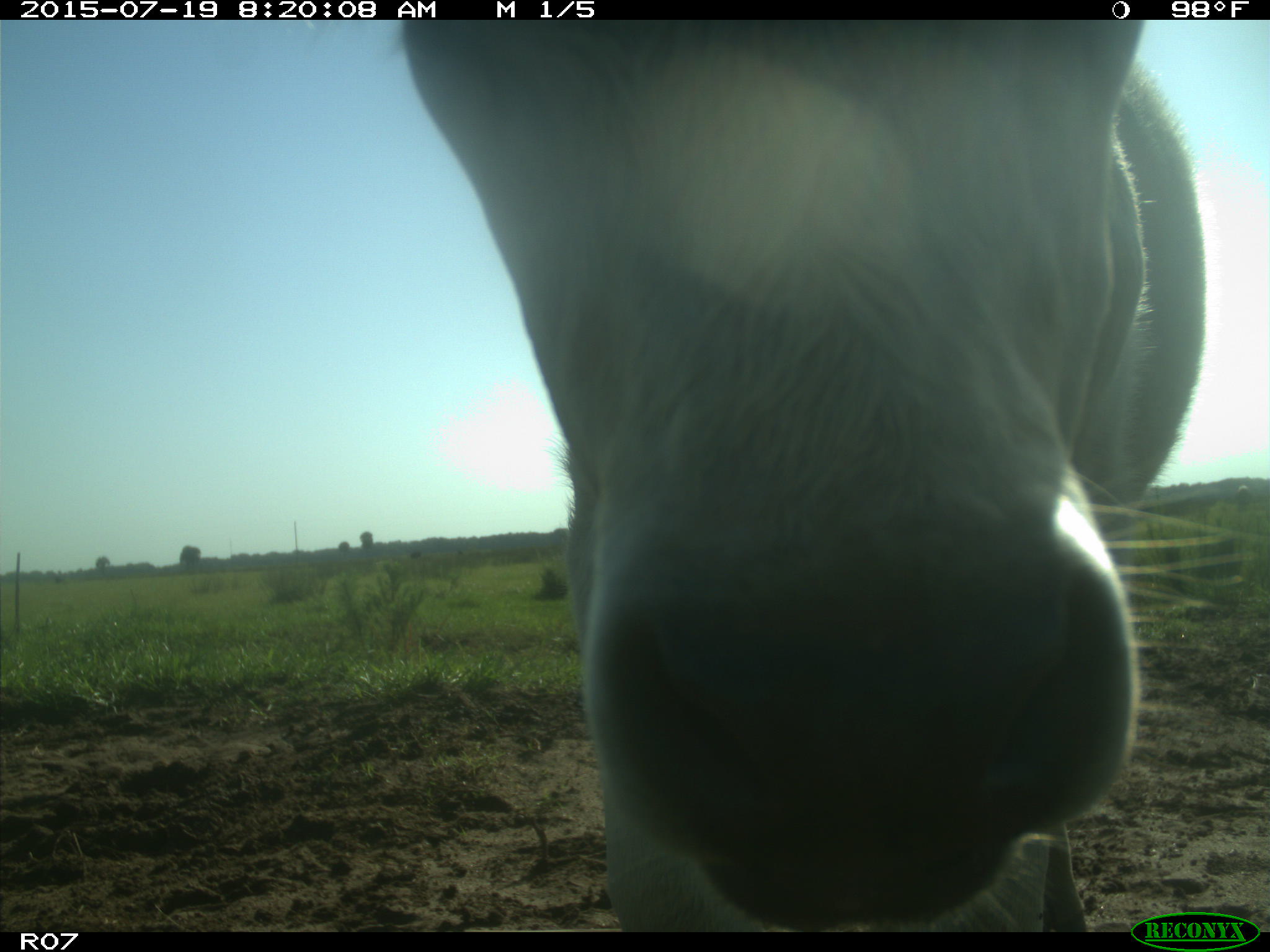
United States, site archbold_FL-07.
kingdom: Animalia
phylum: Chordata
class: Mammalia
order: Artiodactyla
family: Bovidae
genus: Bos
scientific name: Bos taurus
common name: domestic cow